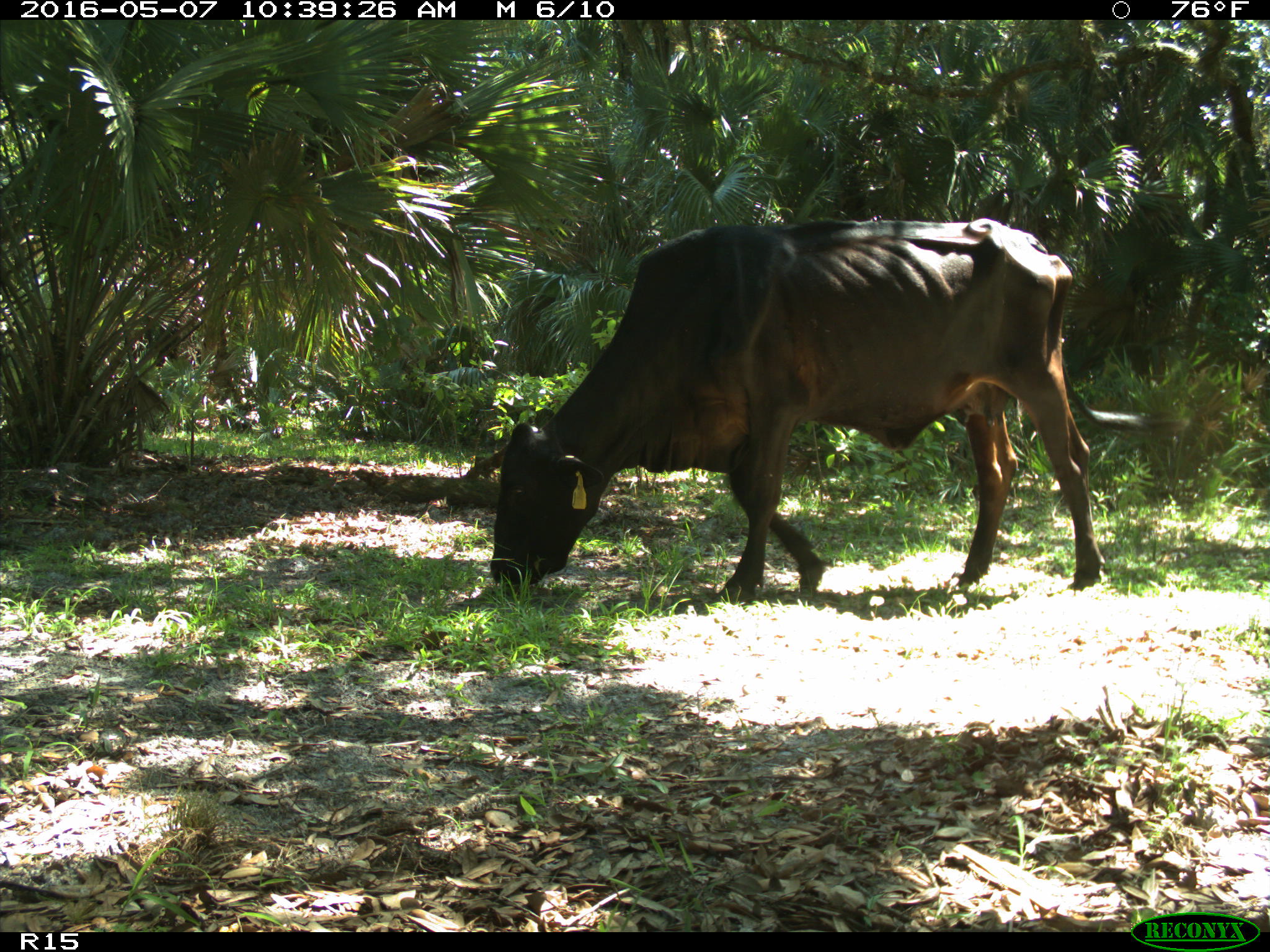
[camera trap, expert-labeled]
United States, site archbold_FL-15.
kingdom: Animalia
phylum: Chordata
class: Mammalia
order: Artiodactyla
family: Bovidae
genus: Bos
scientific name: Bos taurus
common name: domestic cow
Bos taurus (domestic cow).